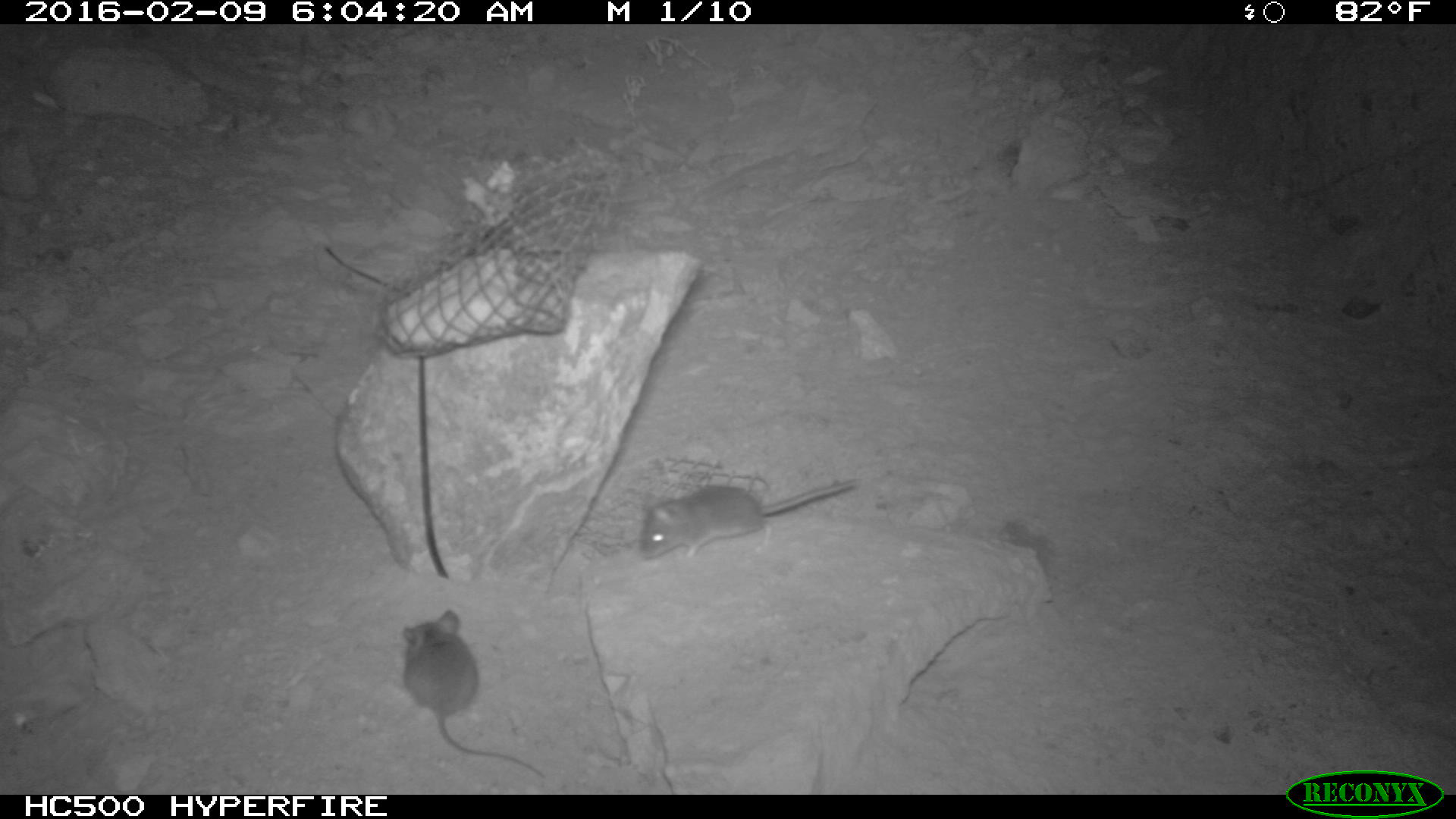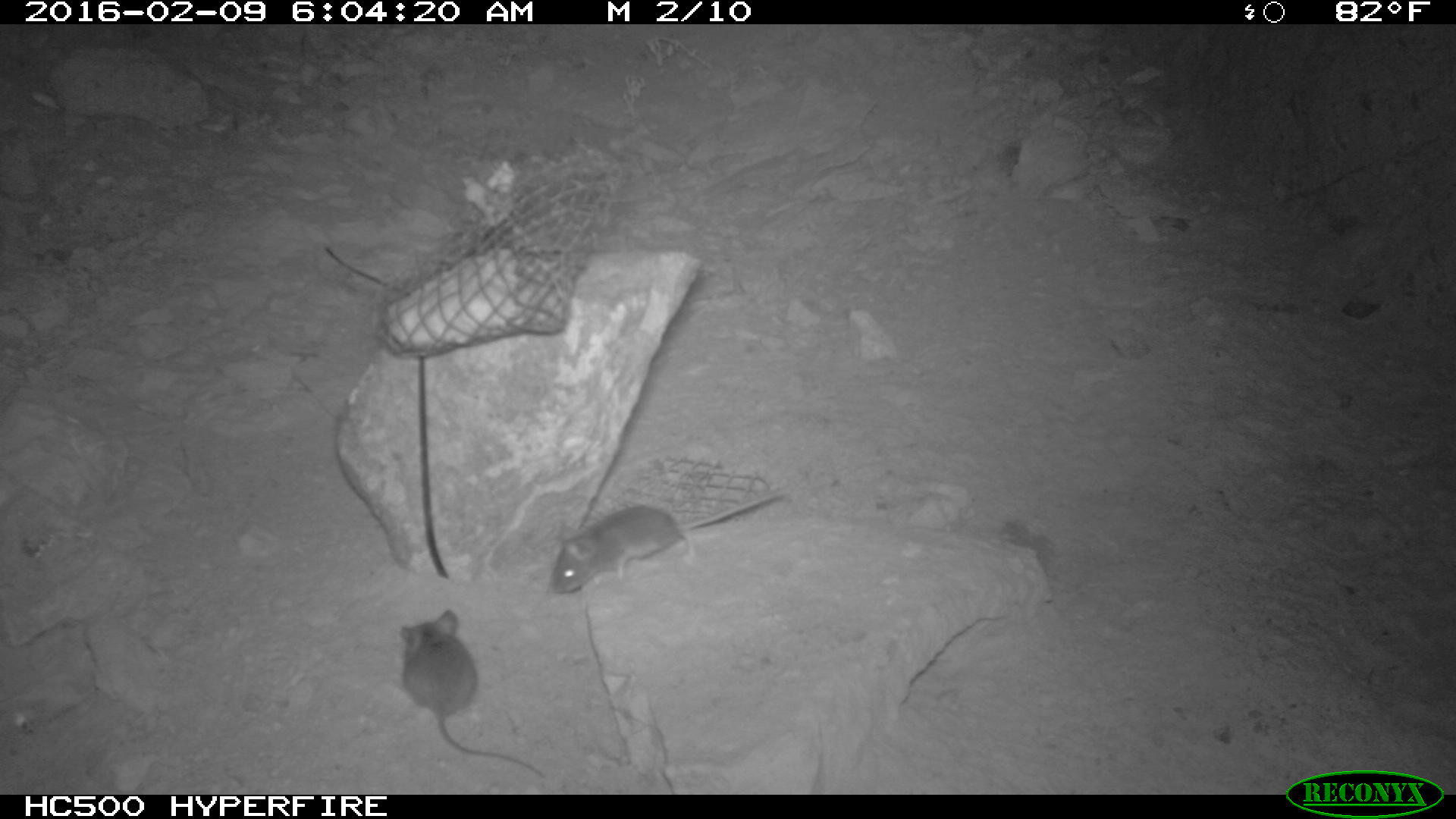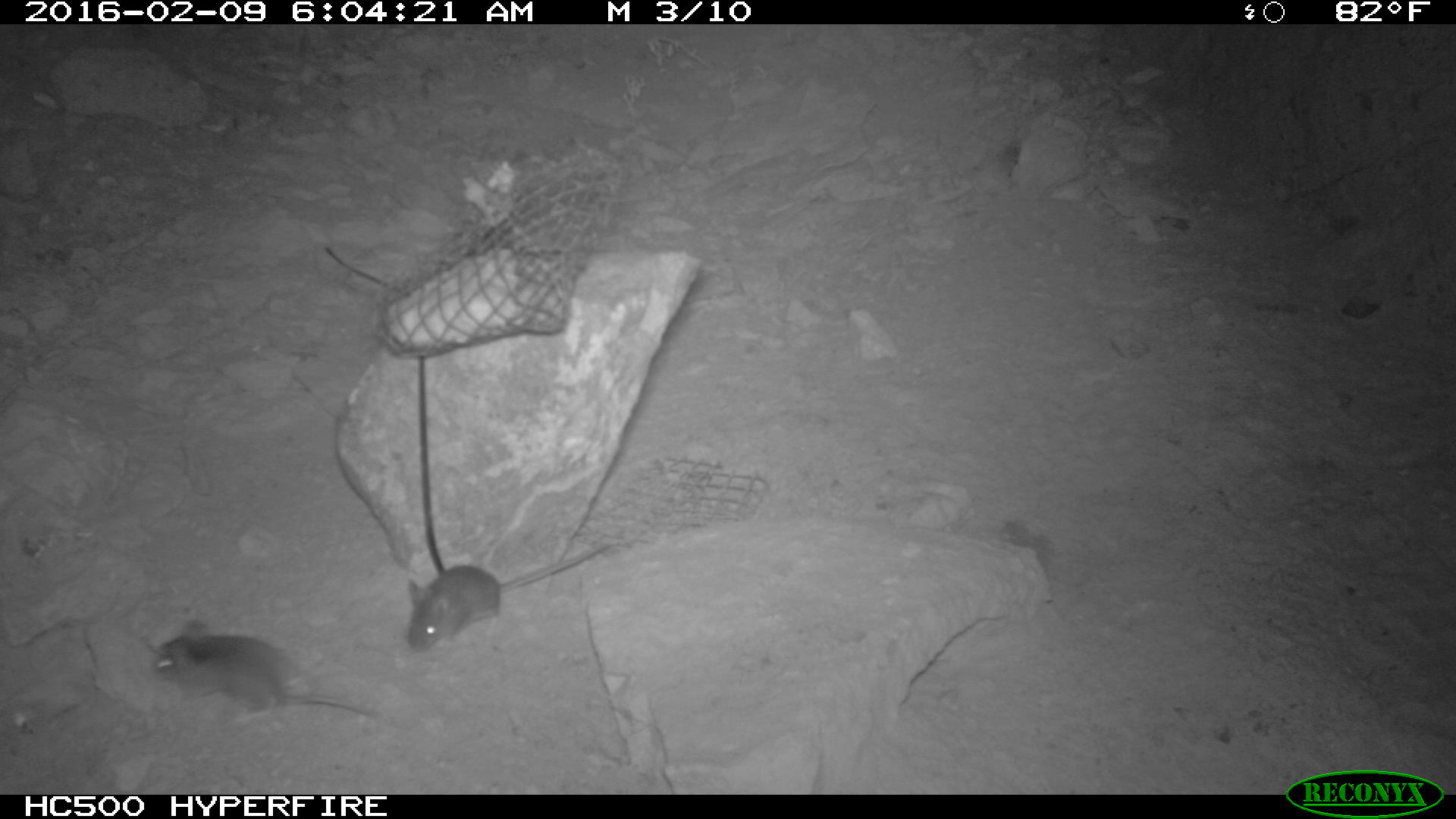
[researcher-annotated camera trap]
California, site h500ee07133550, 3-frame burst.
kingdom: Animalia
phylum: Chordata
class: Mammalia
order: Rodentia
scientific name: Rodentia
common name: rodent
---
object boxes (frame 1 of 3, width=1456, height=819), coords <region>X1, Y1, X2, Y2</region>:
rodent: <region>401, 610, 545, 778</region>; <region>638, 473, 862, 561</region>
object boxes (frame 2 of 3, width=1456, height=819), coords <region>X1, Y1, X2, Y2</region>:
rodent: <region>398, 607, 548, 779</region>; <region>551, 487, 786, 595</region>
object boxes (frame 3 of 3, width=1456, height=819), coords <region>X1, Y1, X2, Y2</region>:
rodent: <region>404, 538, 620, 652</region>; <region>155, 613, 381, 720</region>